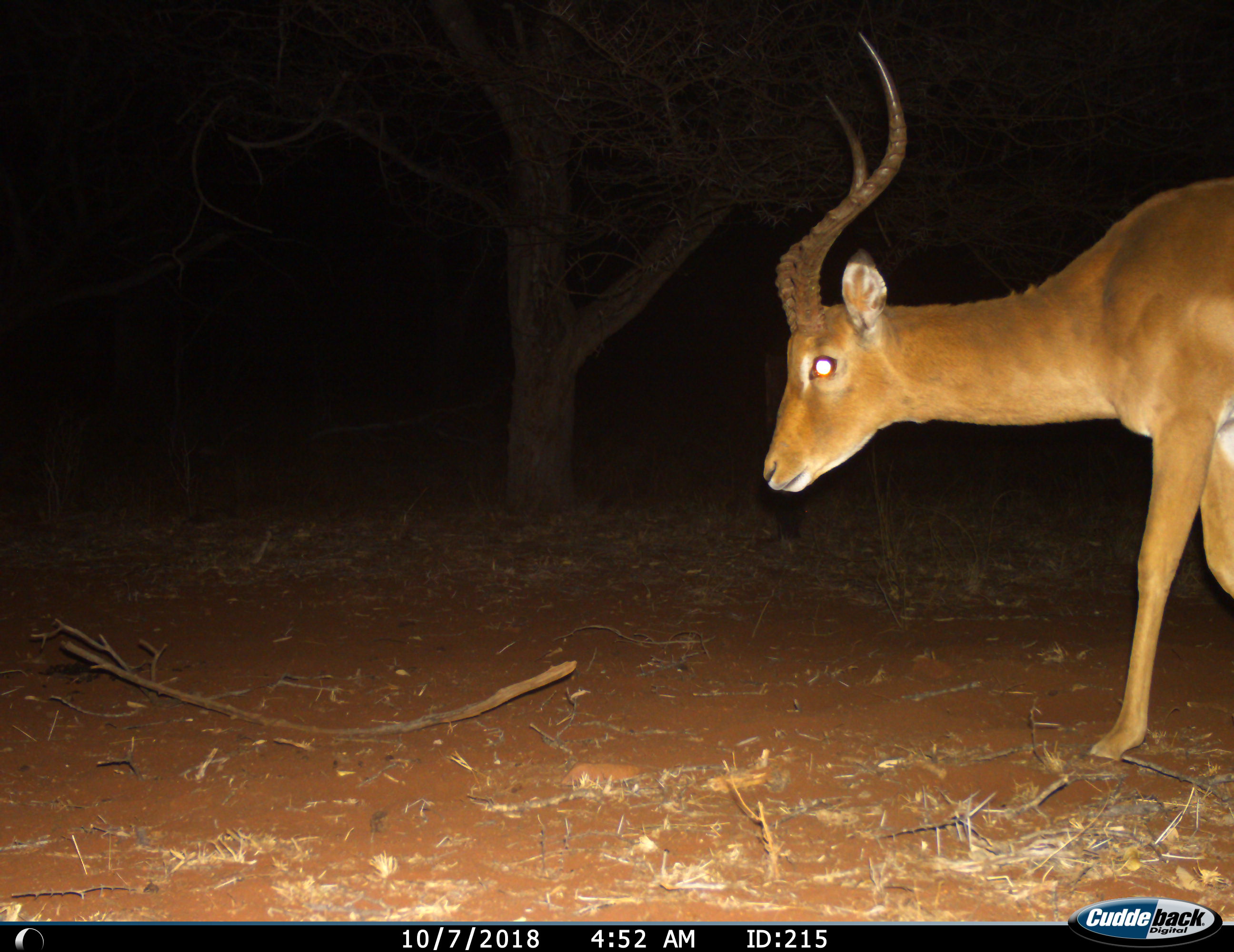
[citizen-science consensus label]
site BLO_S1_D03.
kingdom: Animalia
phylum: Chordata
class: Mammalia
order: Artiodactyla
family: Bovidae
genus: Aepyceros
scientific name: Aepyceros melampus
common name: impala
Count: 1.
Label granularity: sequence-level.